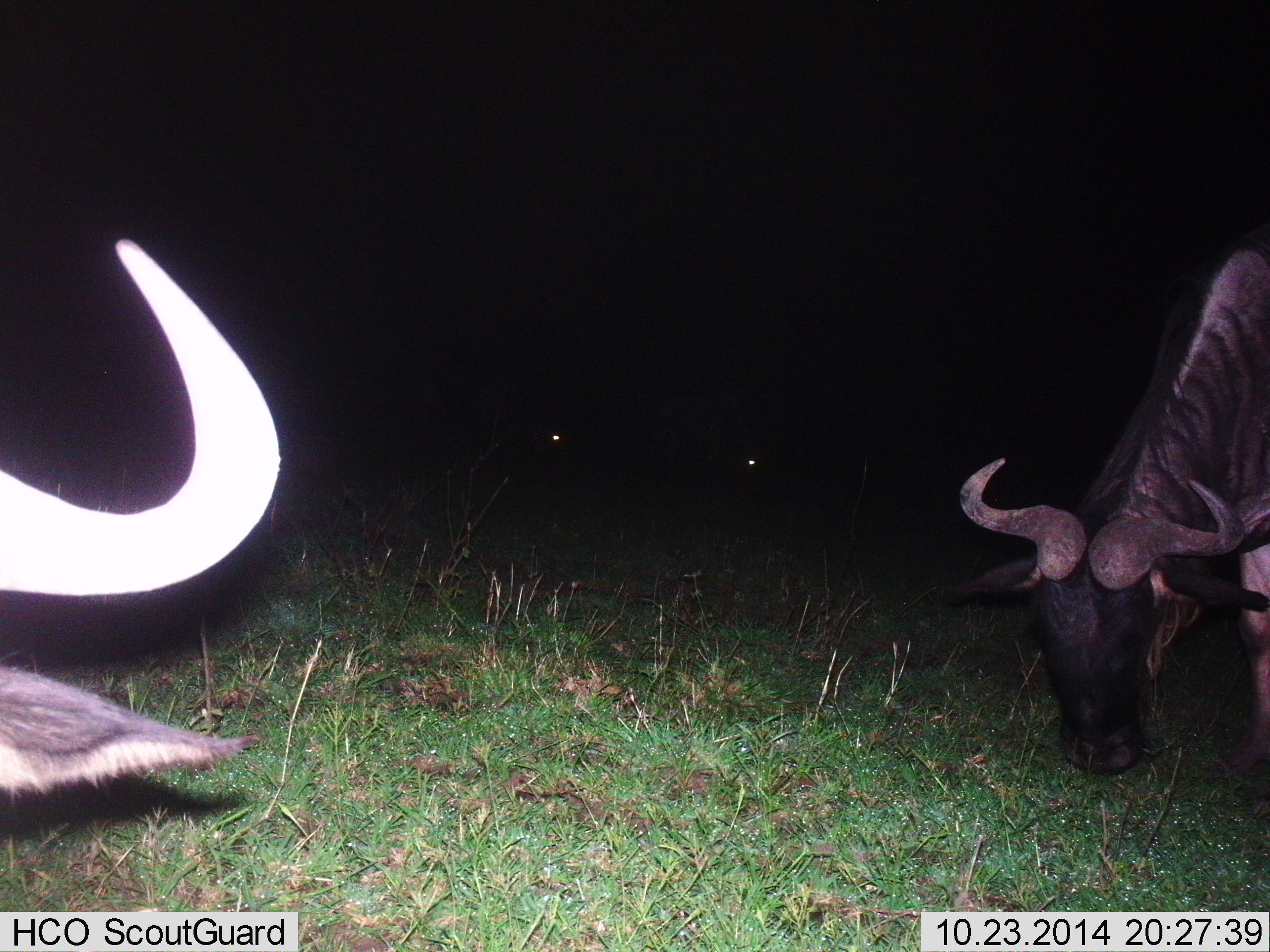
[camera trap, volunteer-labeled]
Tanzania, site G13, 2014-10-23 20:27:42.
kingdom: Animalia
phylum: Chordata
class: Mammalia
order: Artiodactyla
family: Bovidae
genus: Connochaetes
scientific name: Connochaetes taurinus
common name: blue wildebeest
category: wildebeest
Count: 2.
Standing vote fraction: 9%.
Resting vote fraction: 0%.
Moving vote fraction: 0%.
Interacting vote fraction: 0%.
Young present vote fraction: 0%.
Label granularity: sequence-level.